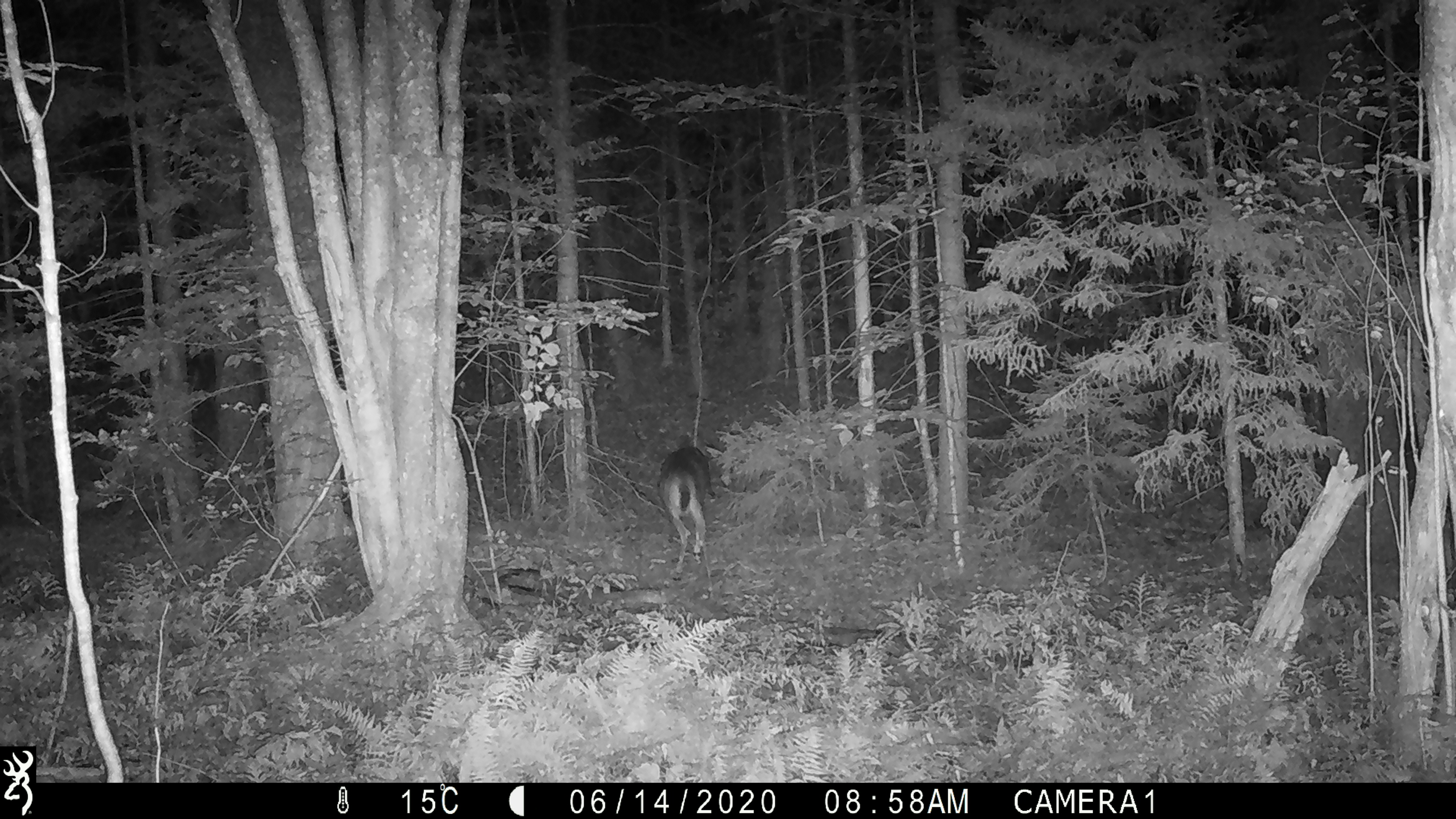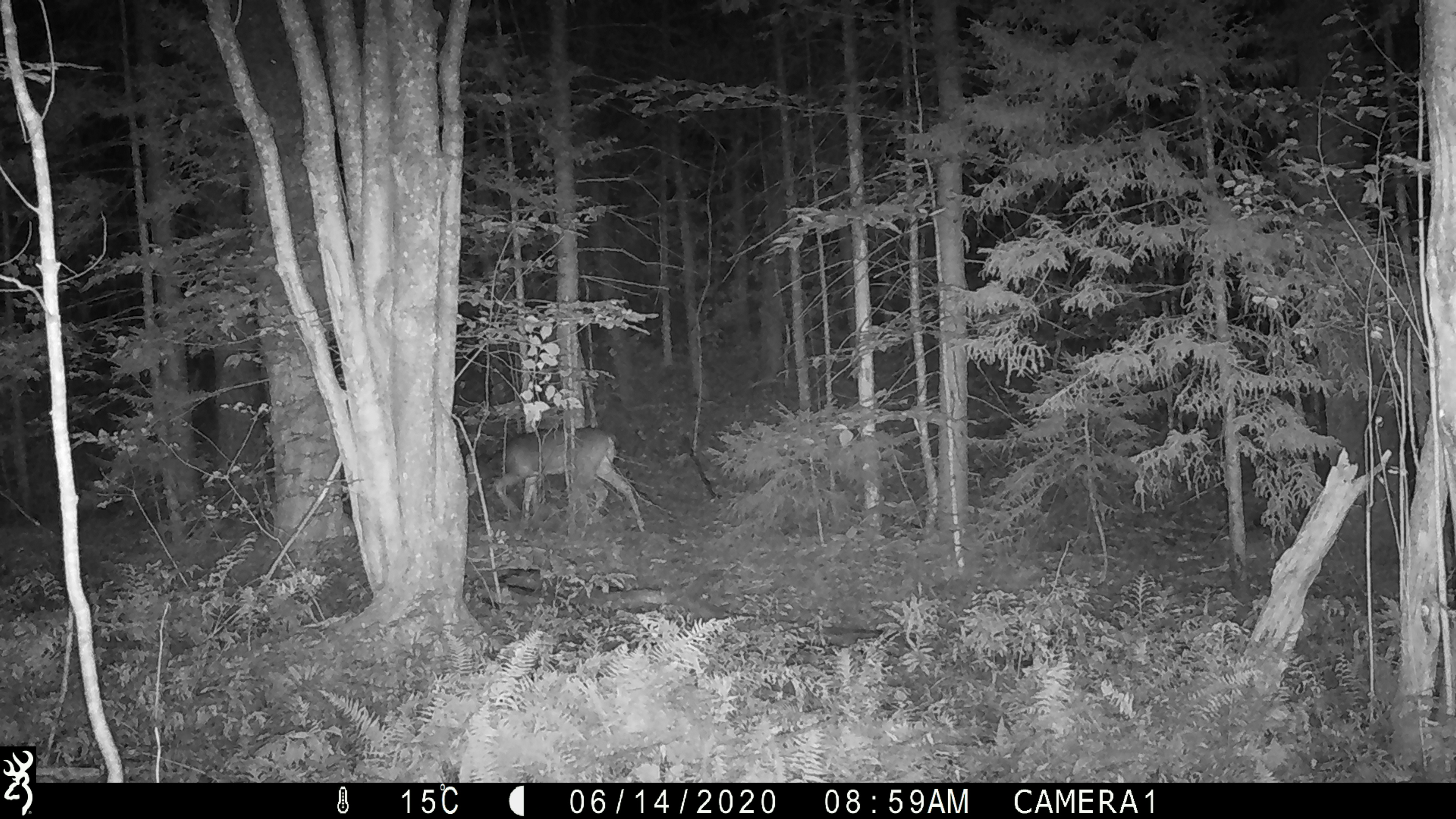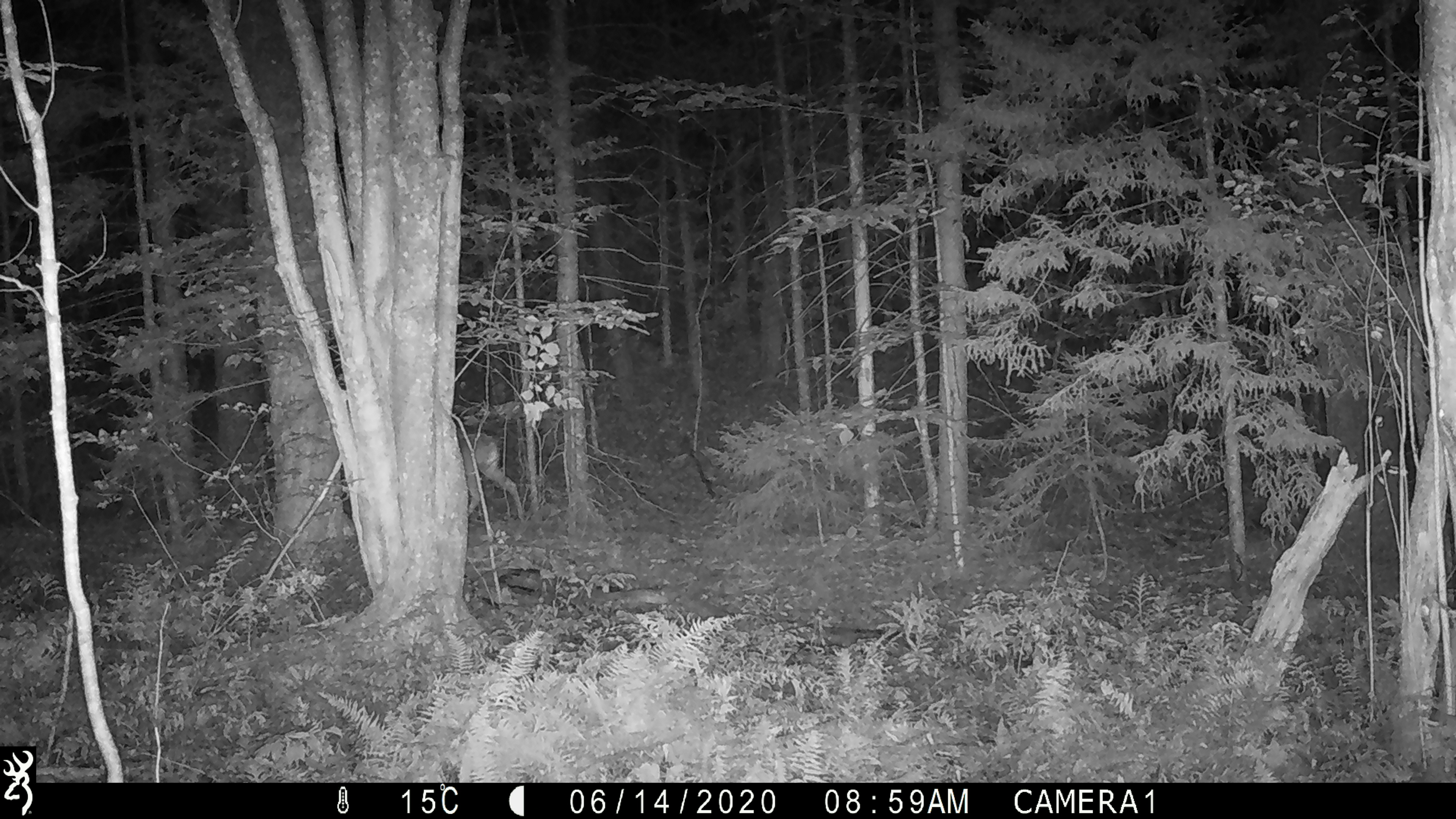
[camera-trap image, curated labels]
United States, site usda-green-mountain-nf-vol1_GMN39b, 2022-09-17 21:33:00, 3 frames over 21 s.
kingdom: Animalia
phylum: Chordata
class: Mammalia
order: Artiodactyla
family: Cervidae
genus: Odocoileus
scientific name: Odocoileus virginianus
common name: white-tailed deer